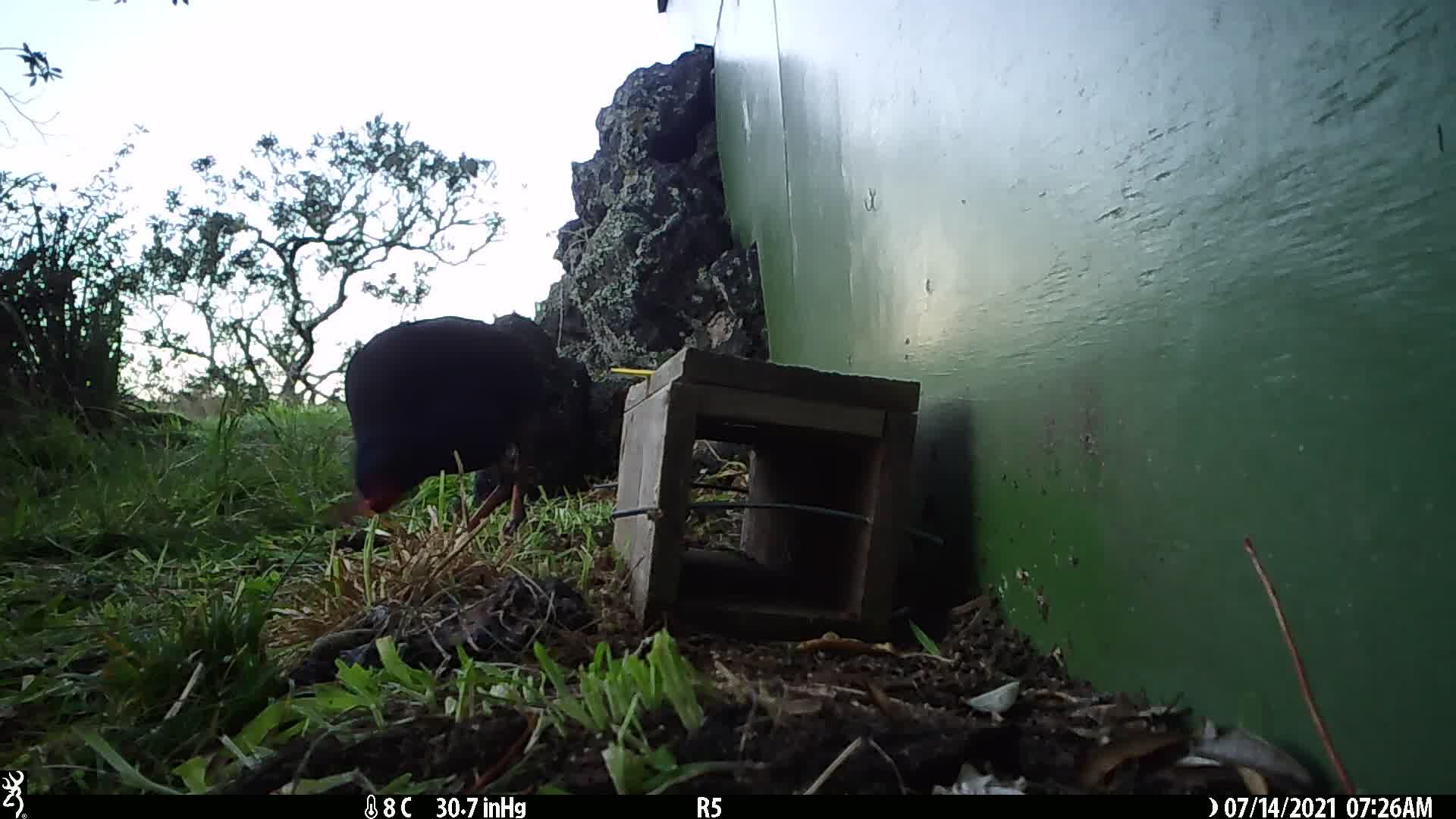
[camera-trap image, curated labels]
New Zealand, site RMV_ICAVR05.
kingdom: Animalia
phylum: Chordata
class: Aves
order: Gruiformes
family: Rallidae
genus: Porphyrio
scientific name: Porphyrio melanotus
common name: australasian swamphen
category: pukeko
Pukeko (australasian swamphen) (Porphyrio melanotus).